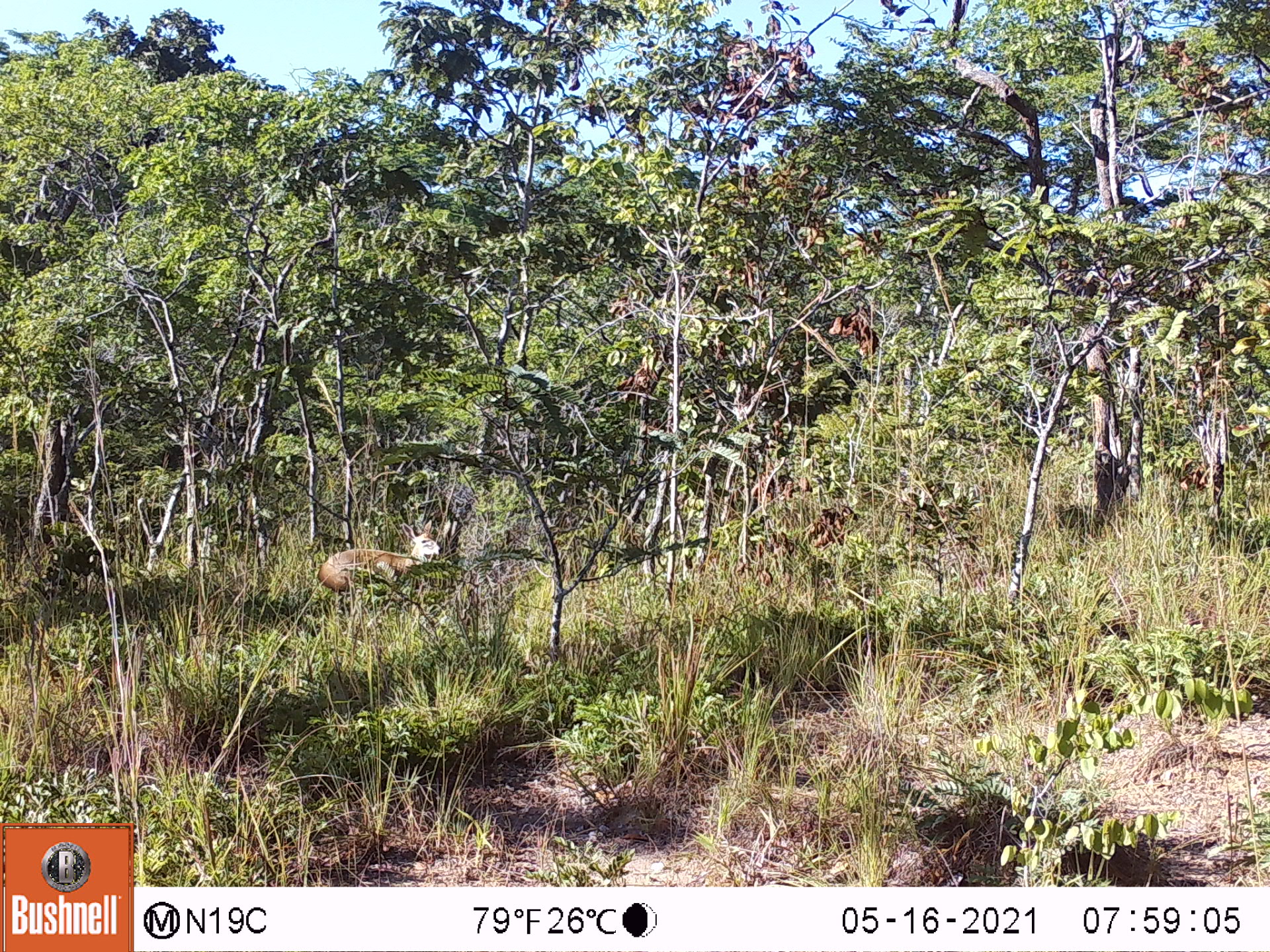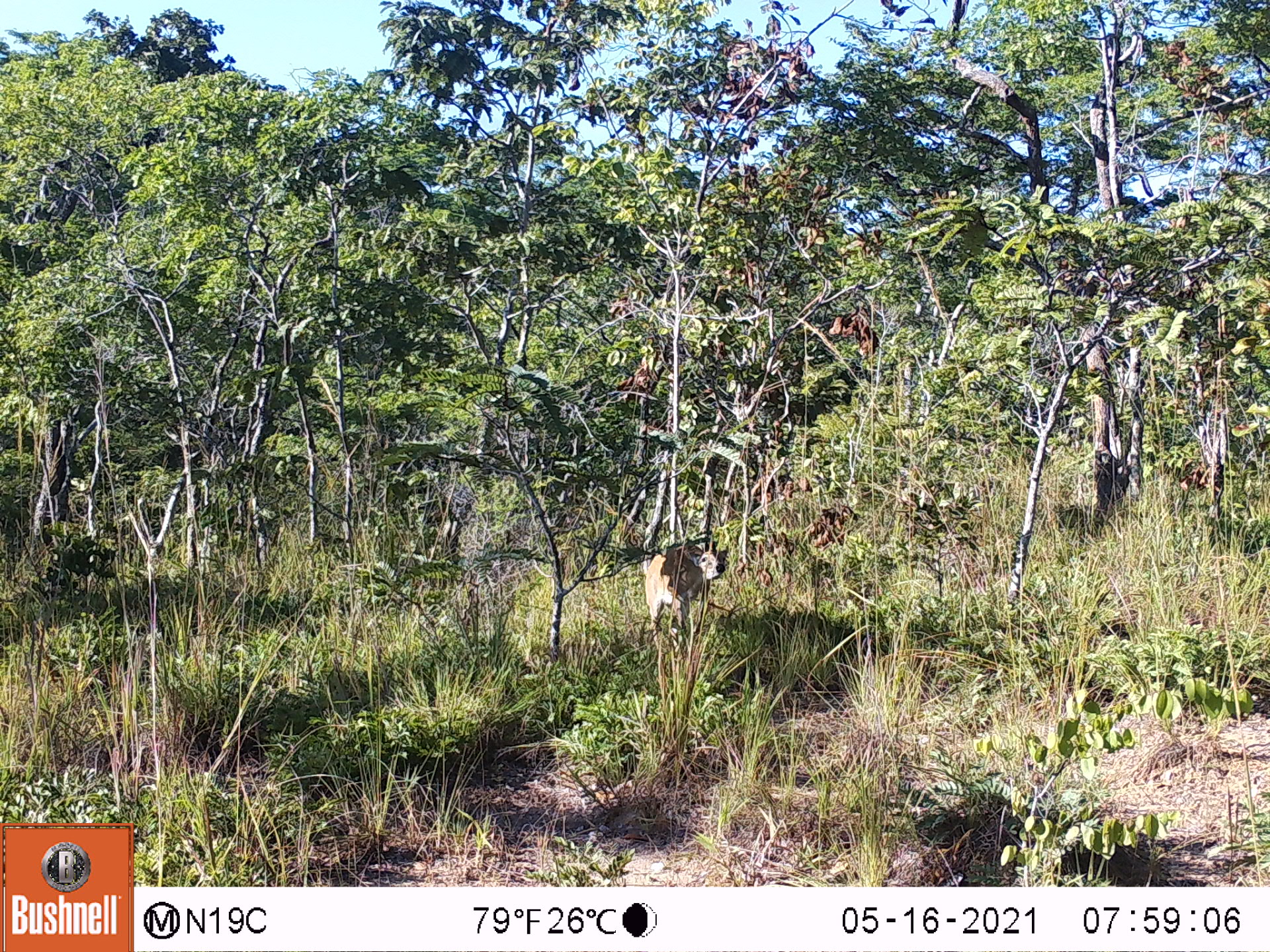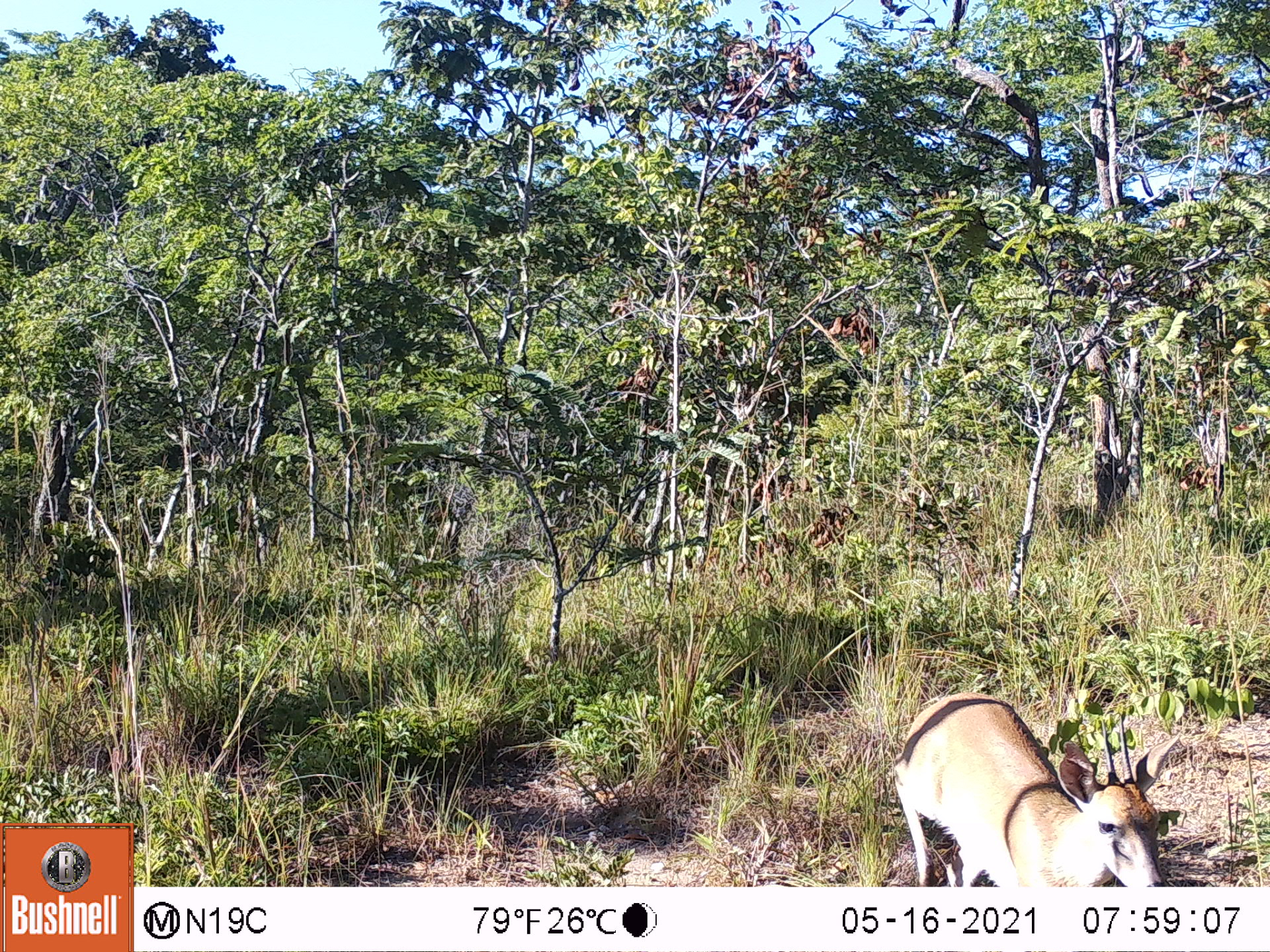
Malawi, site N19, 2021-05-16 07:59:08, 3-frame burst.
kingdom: Animalia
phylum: Chordata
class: Mammalia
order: Artiodactyla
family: Bovidae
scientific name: Antilopinae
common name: small antelope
Small antelope (Antilopinae), count 1.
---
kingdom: Animalia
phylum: Chordata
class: Mammalia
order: Artiodactyla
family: Bovidae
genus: Sylvicapra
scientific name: Sylvicapra grimmia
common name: common duiker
Common duiker (Sylvicapra grimmia), count 1.